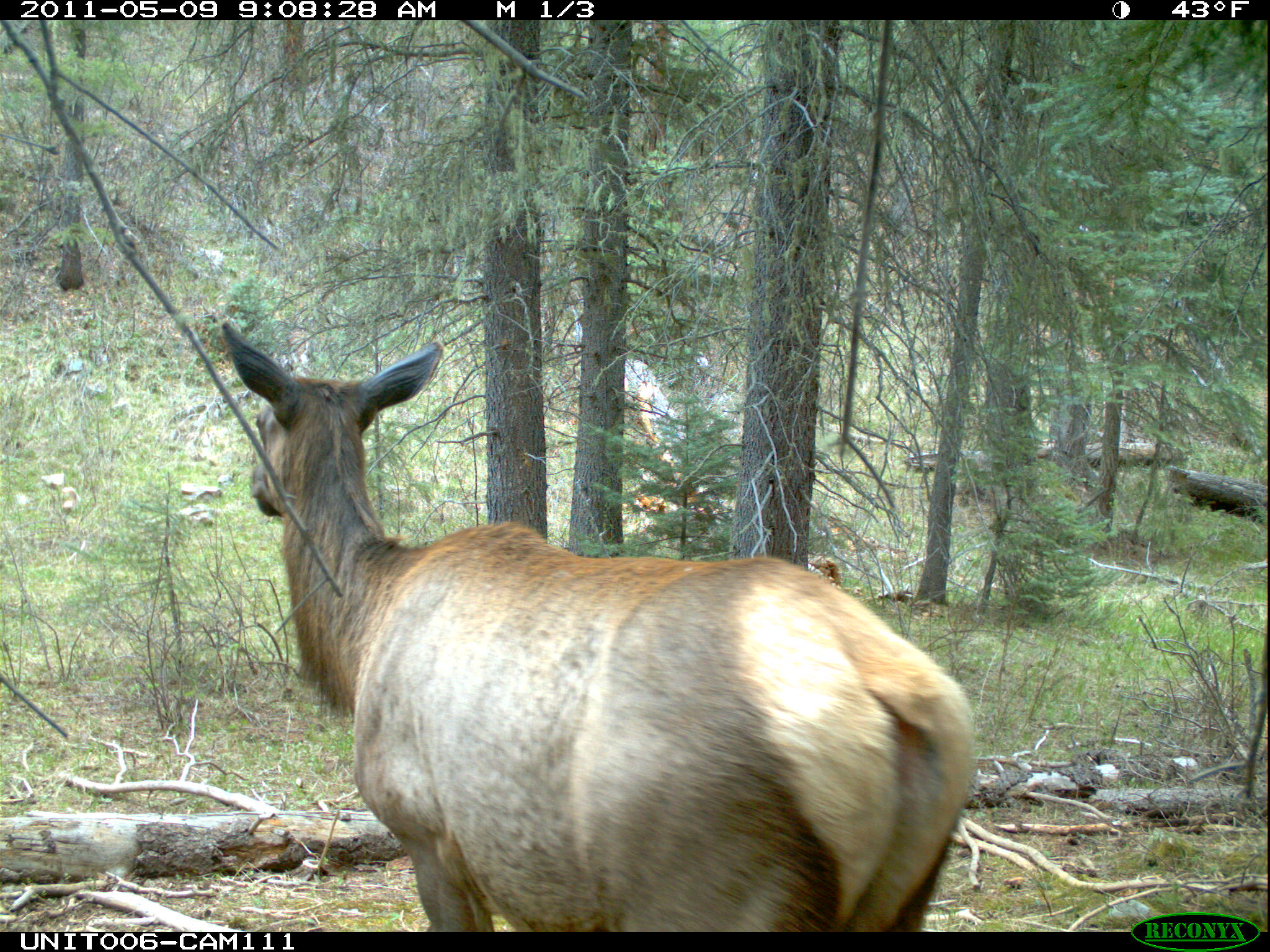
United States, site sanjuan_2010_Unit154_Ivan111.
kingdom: Animalia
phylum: Chordata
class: Mammalia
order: Artiodactyla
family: Cervidae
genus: Cervus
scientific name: Cervus elaphus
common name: red deer